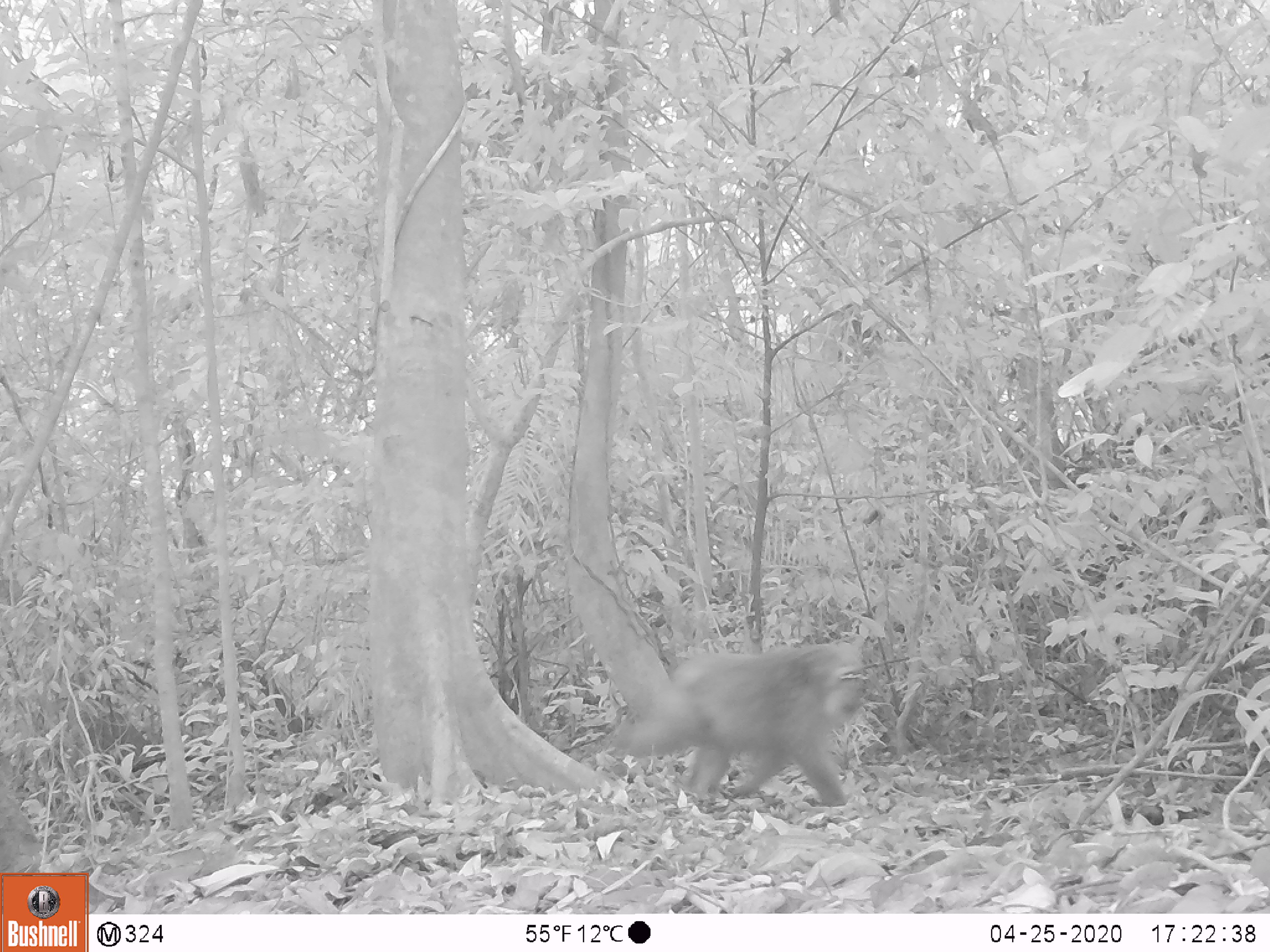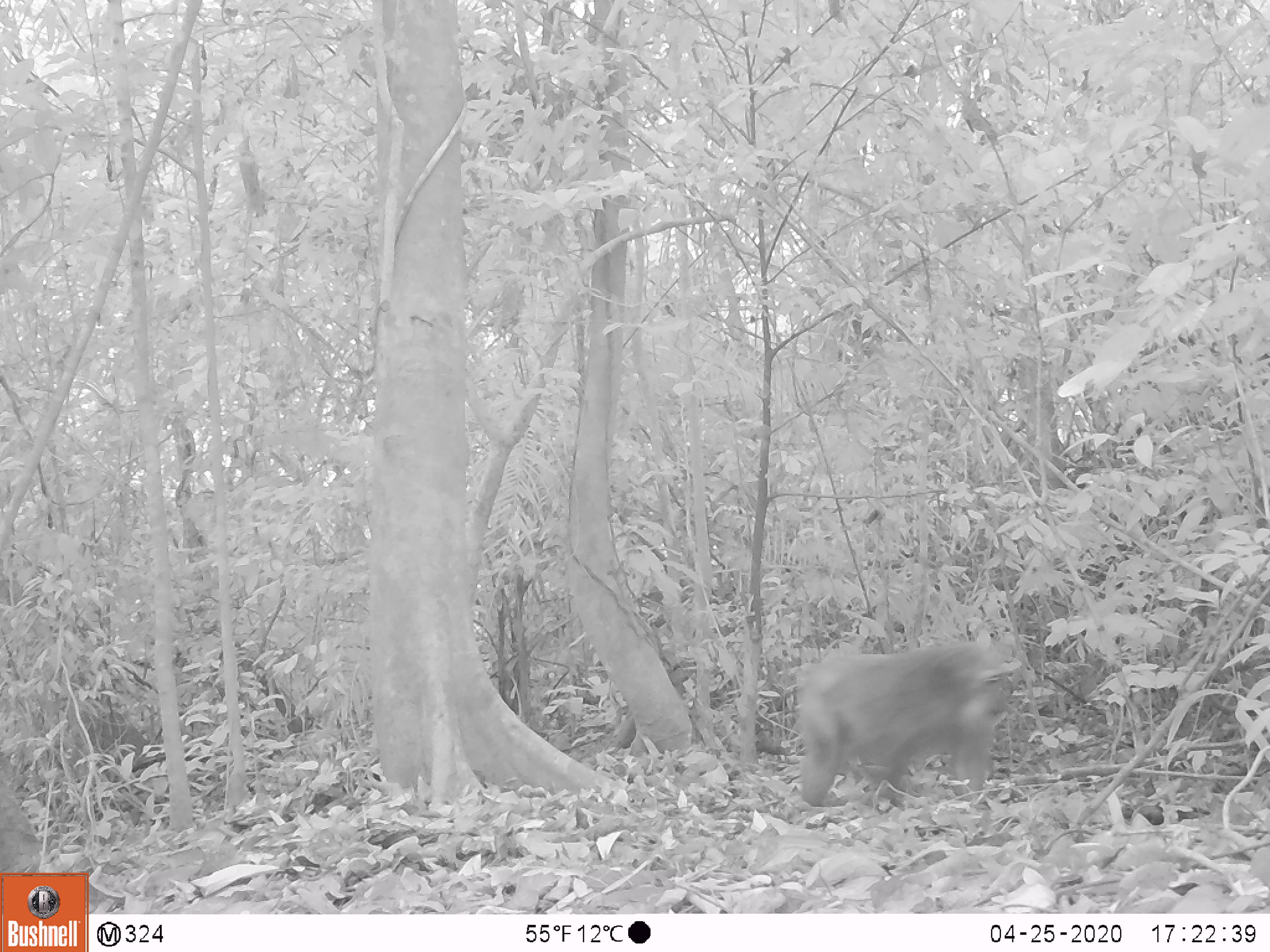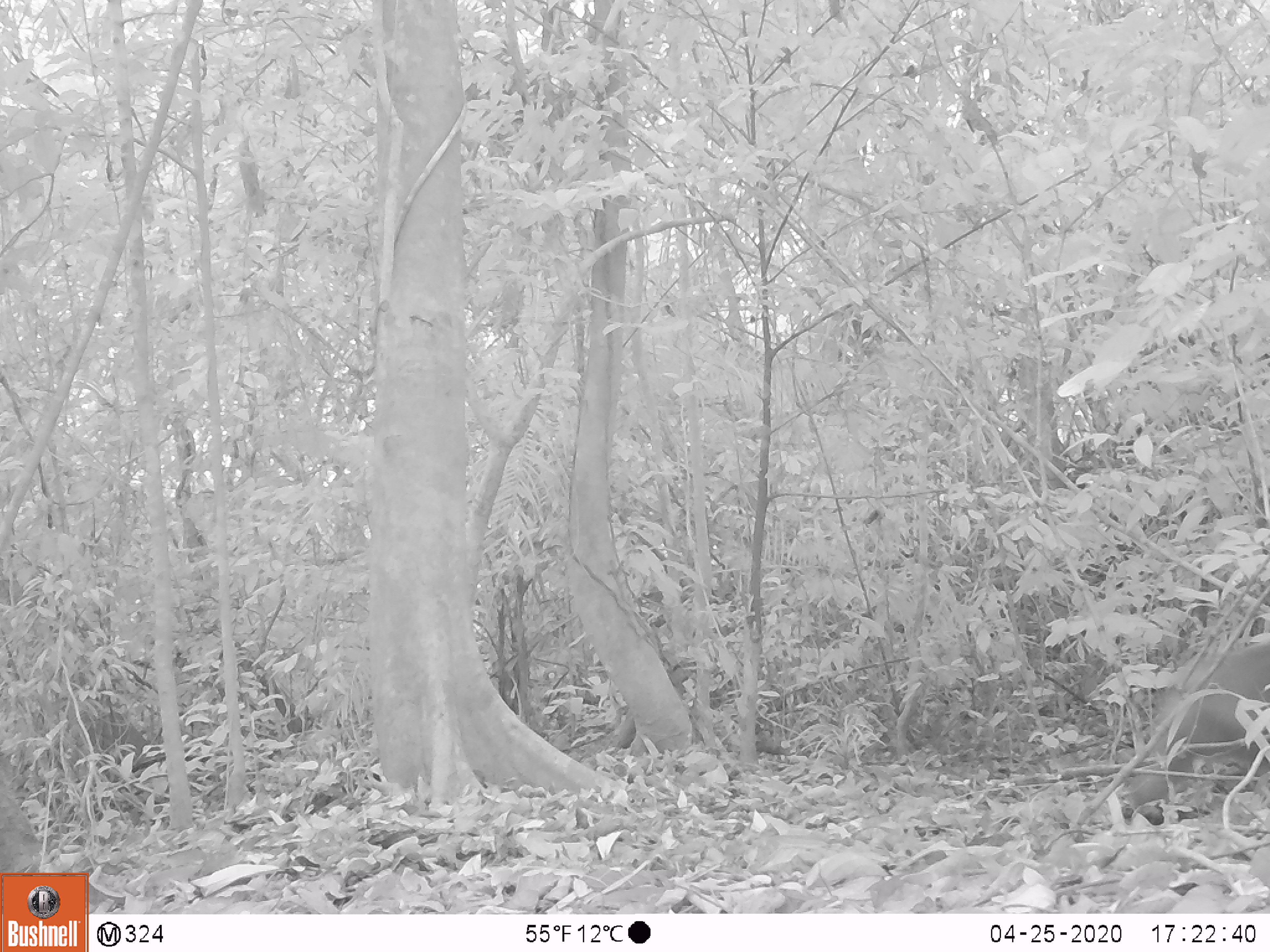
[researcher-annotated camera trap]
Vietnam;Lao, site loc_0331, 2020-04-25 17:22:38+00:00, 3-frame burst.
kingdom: Animalia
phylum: Chordata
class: Mammalia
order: Primates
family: Cercopithecidae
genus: Macaca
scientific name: Macaca arctoides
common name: stump-tailed macaque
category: stump tailed macaque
Stump tailed macaque (stump-tailed macaque) (Macaca arctoides). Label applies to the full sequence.